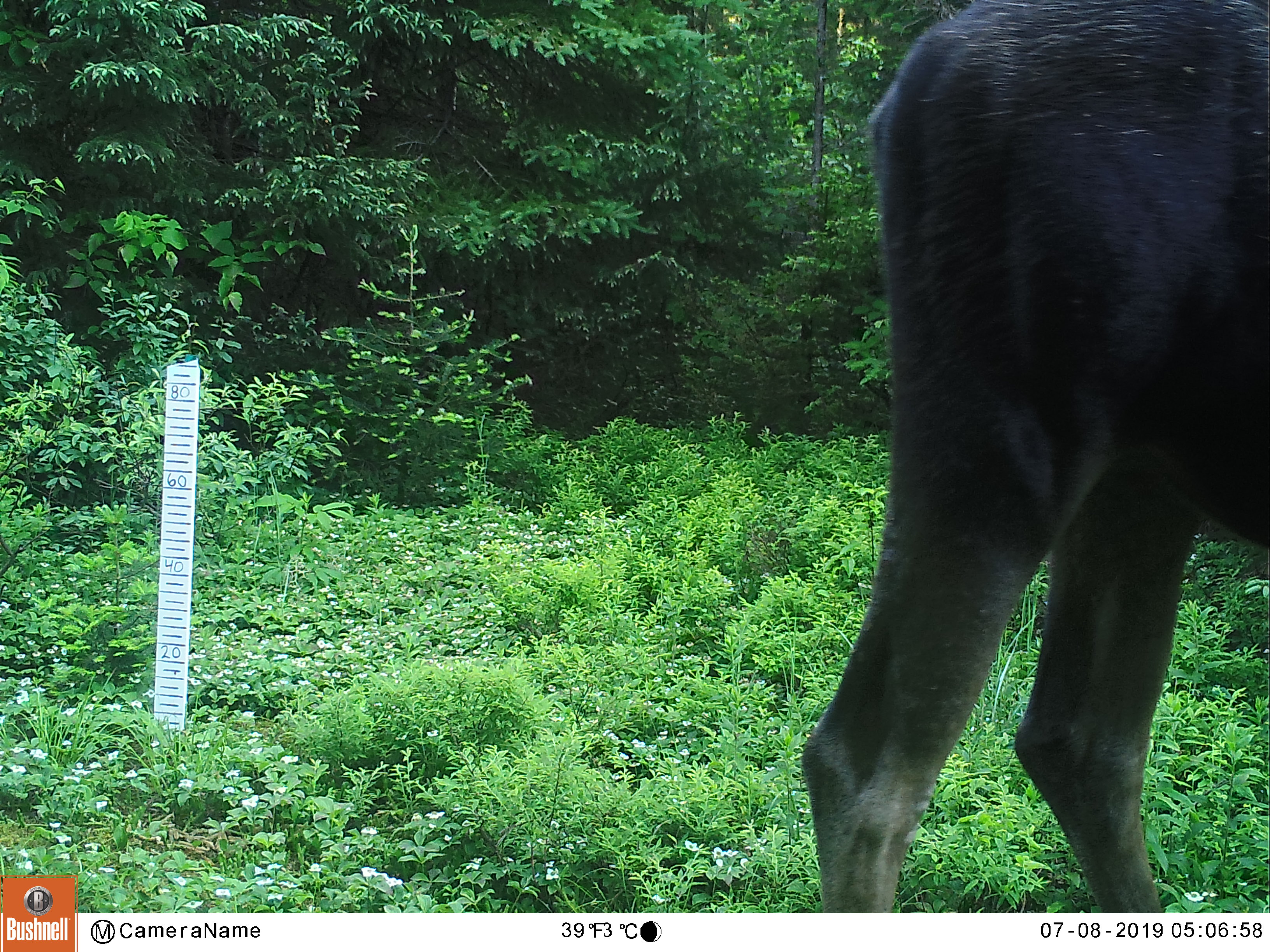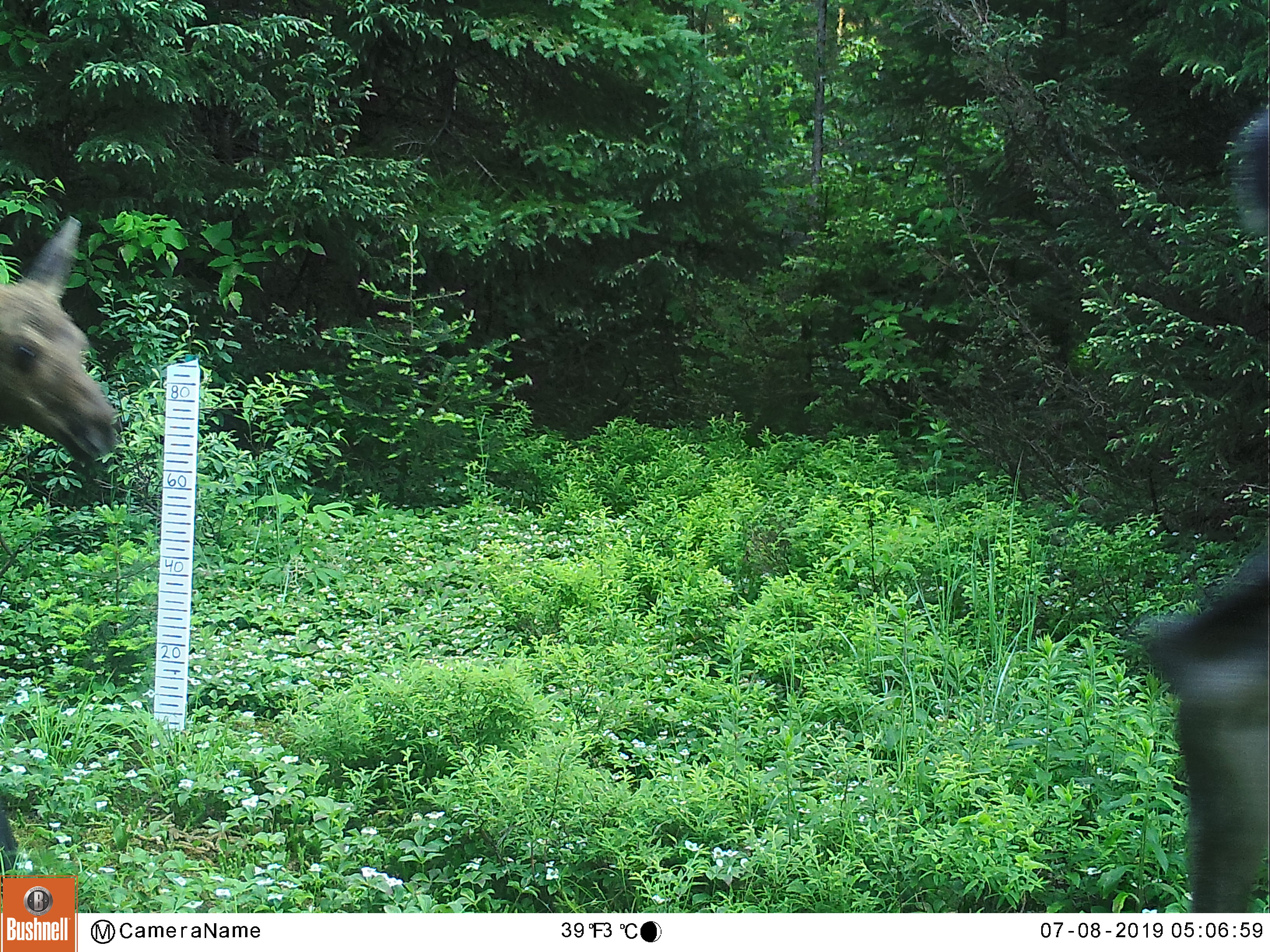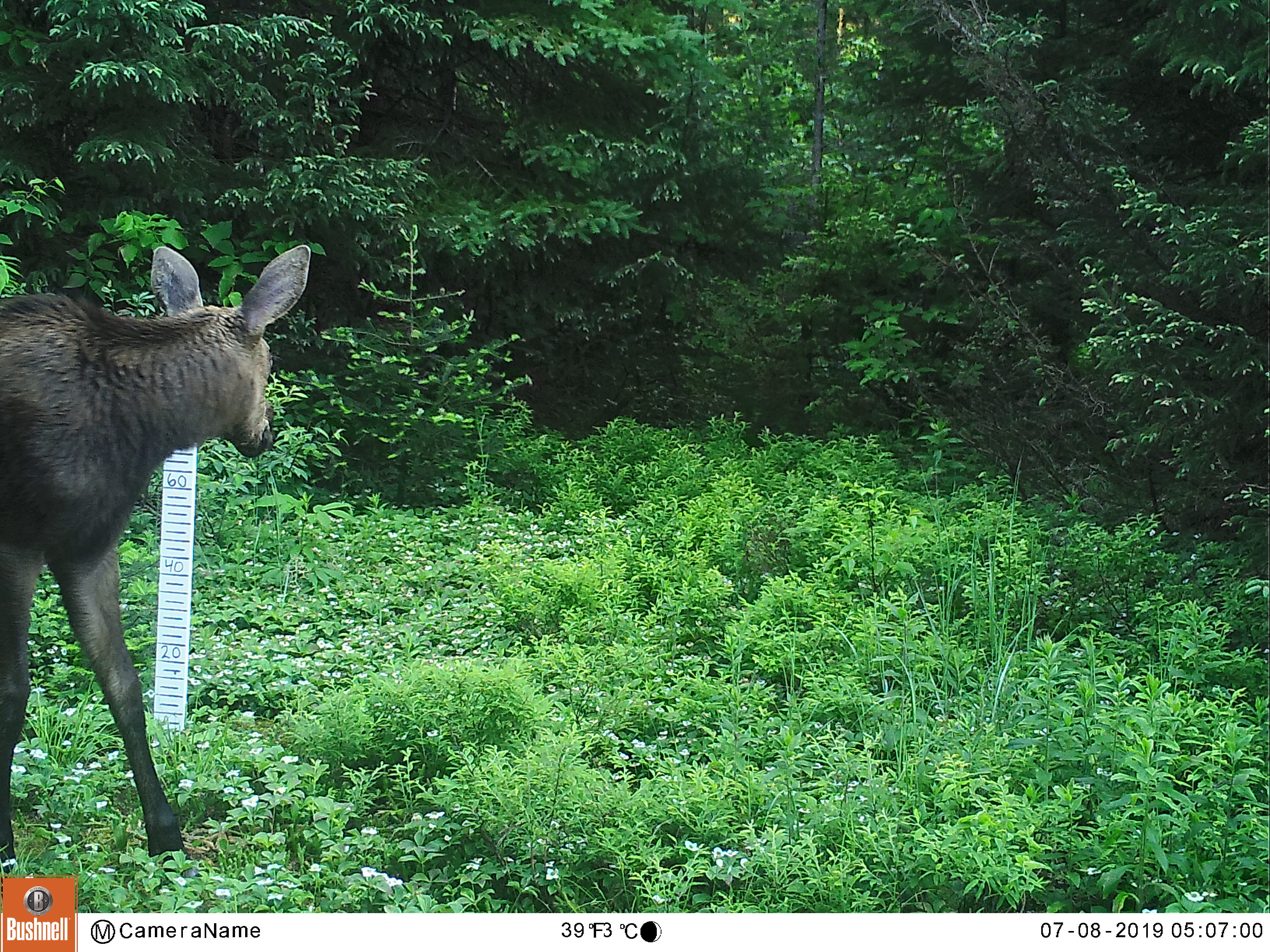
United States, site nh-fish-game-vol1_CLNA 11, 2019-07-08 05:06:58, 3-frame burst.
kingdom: Animalia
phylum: Chordata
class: Mammalia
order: Artiodactyla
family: Cervidae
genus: Alces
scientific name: Alces alces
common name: moose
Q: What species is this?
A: Moose (Alces alces).